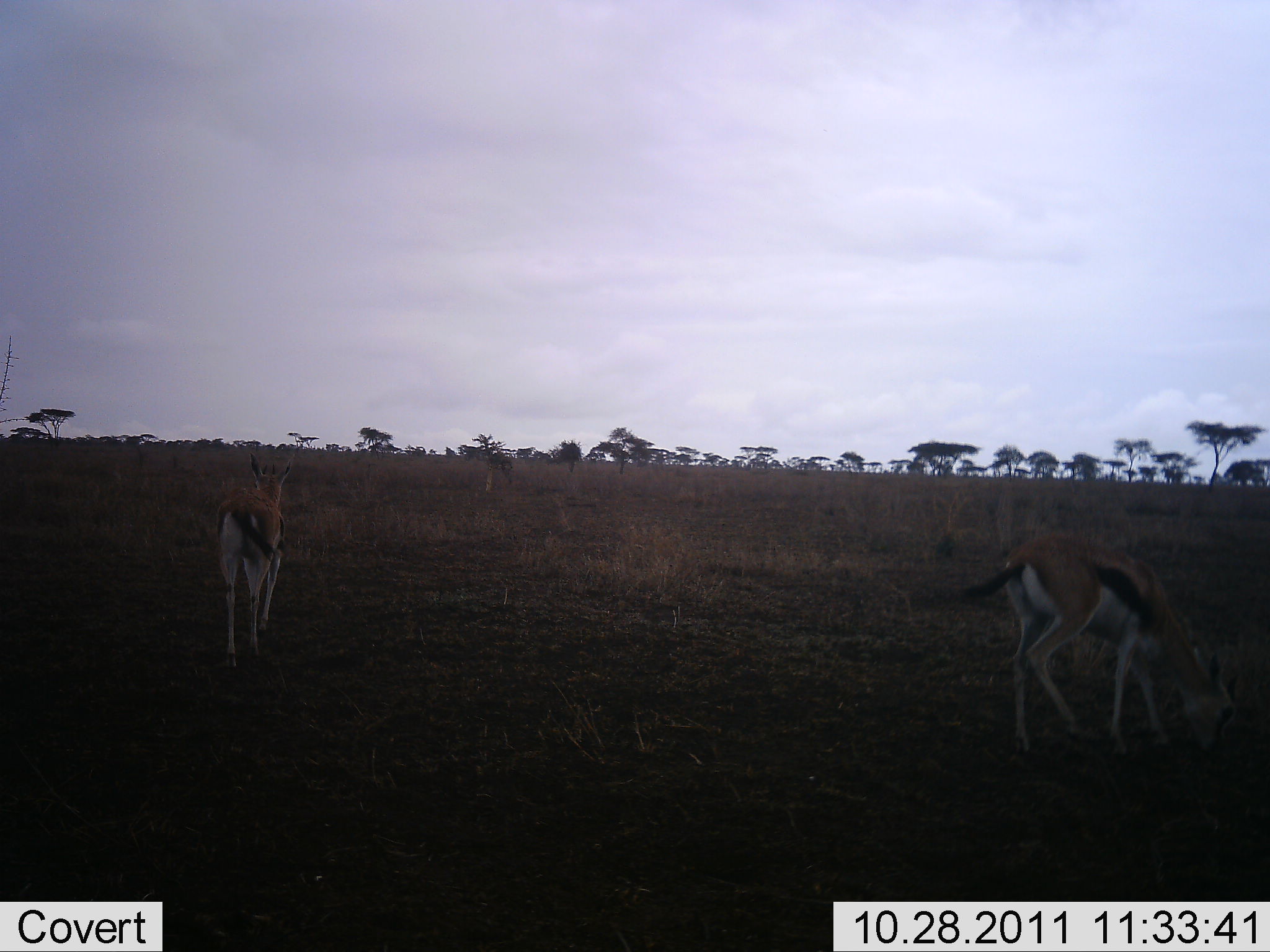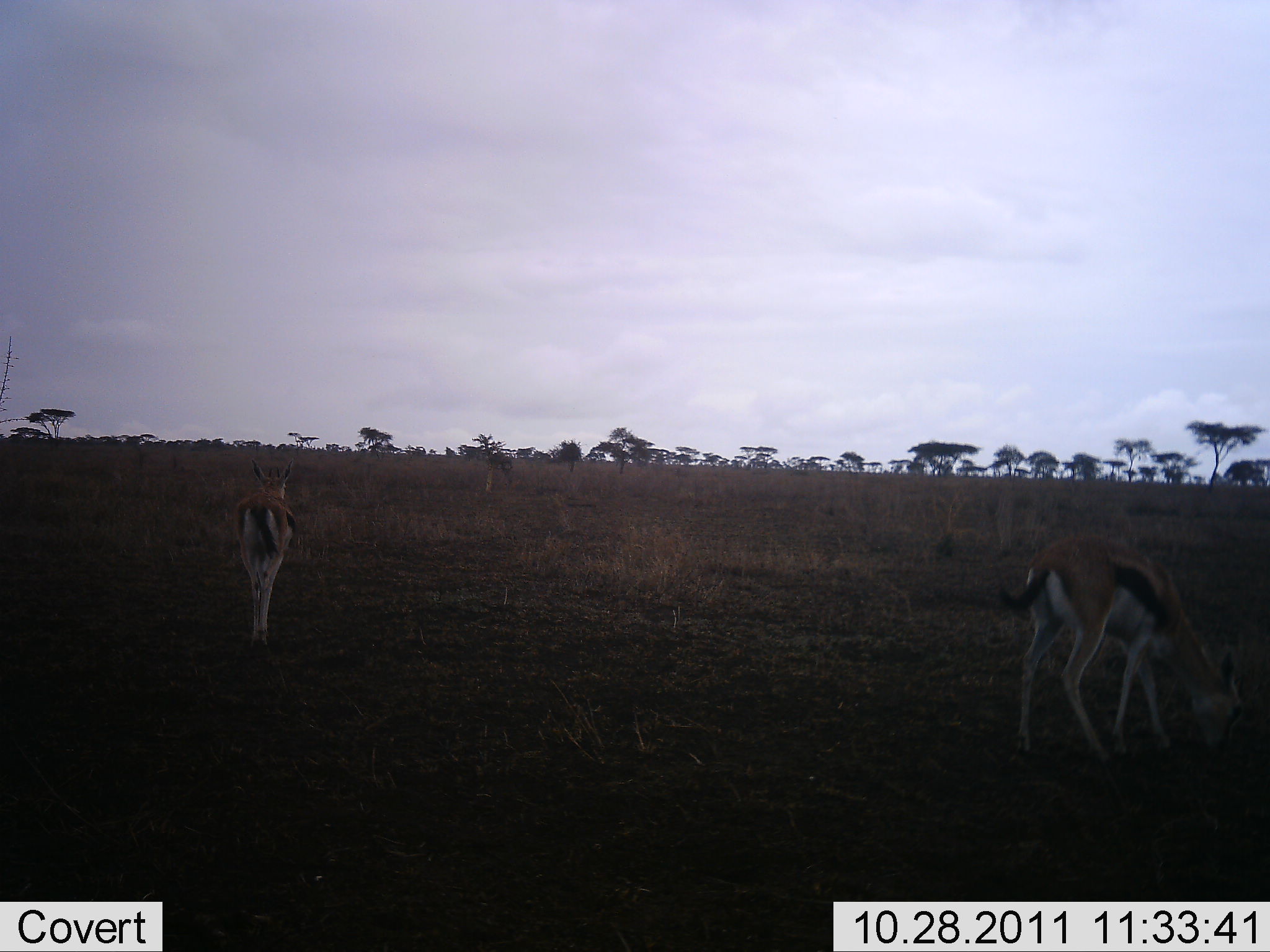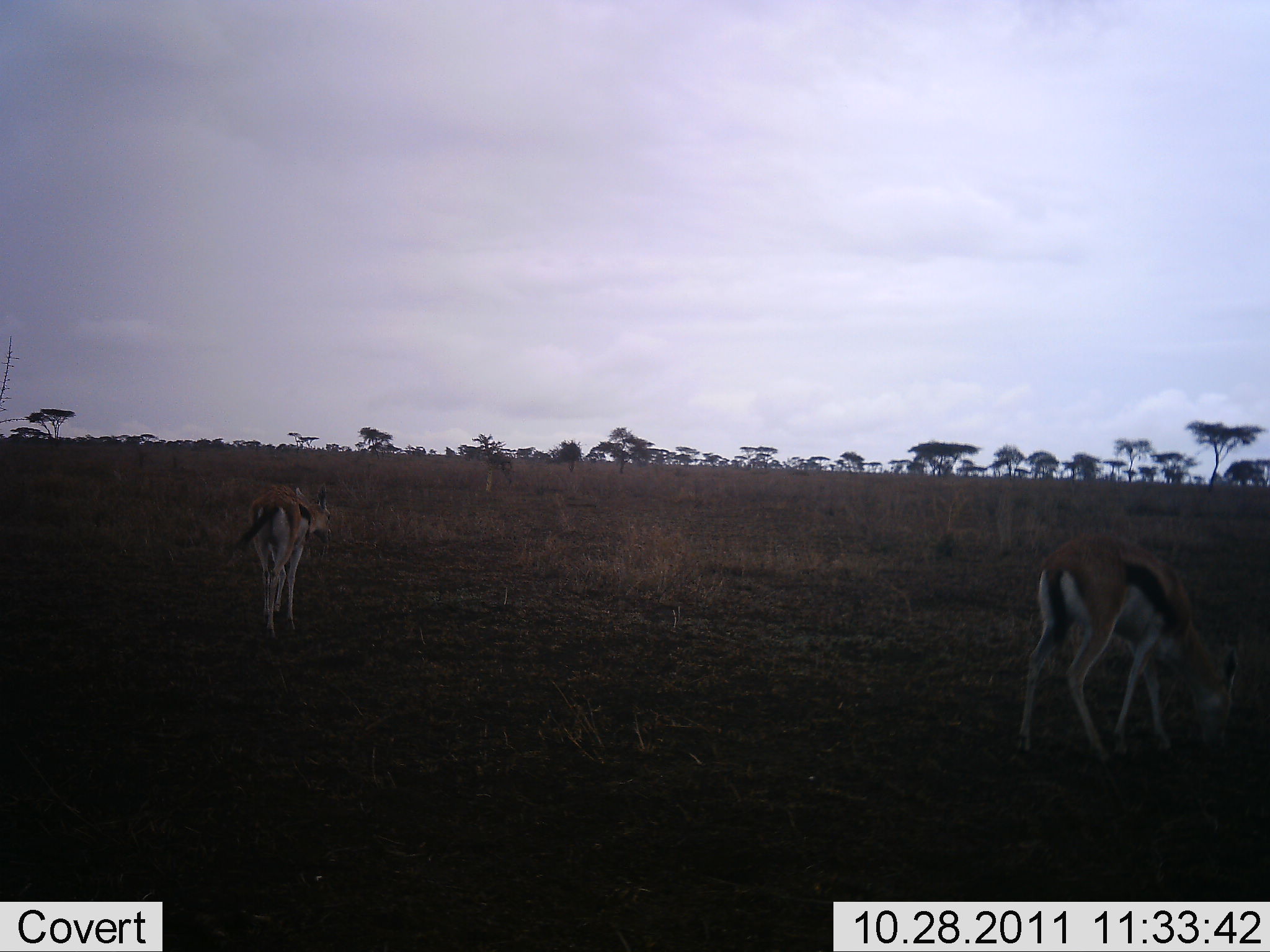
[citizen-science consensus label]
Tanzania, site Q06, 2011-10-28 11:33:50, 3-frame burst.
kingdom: Animalia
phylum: Chordata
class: Mammalia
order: Artiodactyla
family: Bovidae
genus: Eudorcas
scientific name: Eudorcas thomsonii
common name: thomson's gazelle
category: gazellethomsons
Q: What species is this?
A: Gazellethomsons (thomson's gazelle) (Eudorcas thomsonii).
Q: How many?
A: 2.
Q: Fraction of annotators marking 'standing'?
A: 36%.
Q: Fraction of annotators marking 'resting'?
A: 0%.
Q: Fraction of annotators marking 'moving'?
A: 50%.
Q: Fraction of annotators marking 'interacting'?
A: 0%.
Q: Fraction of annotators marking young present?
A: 0%.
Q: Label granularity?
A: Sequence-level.